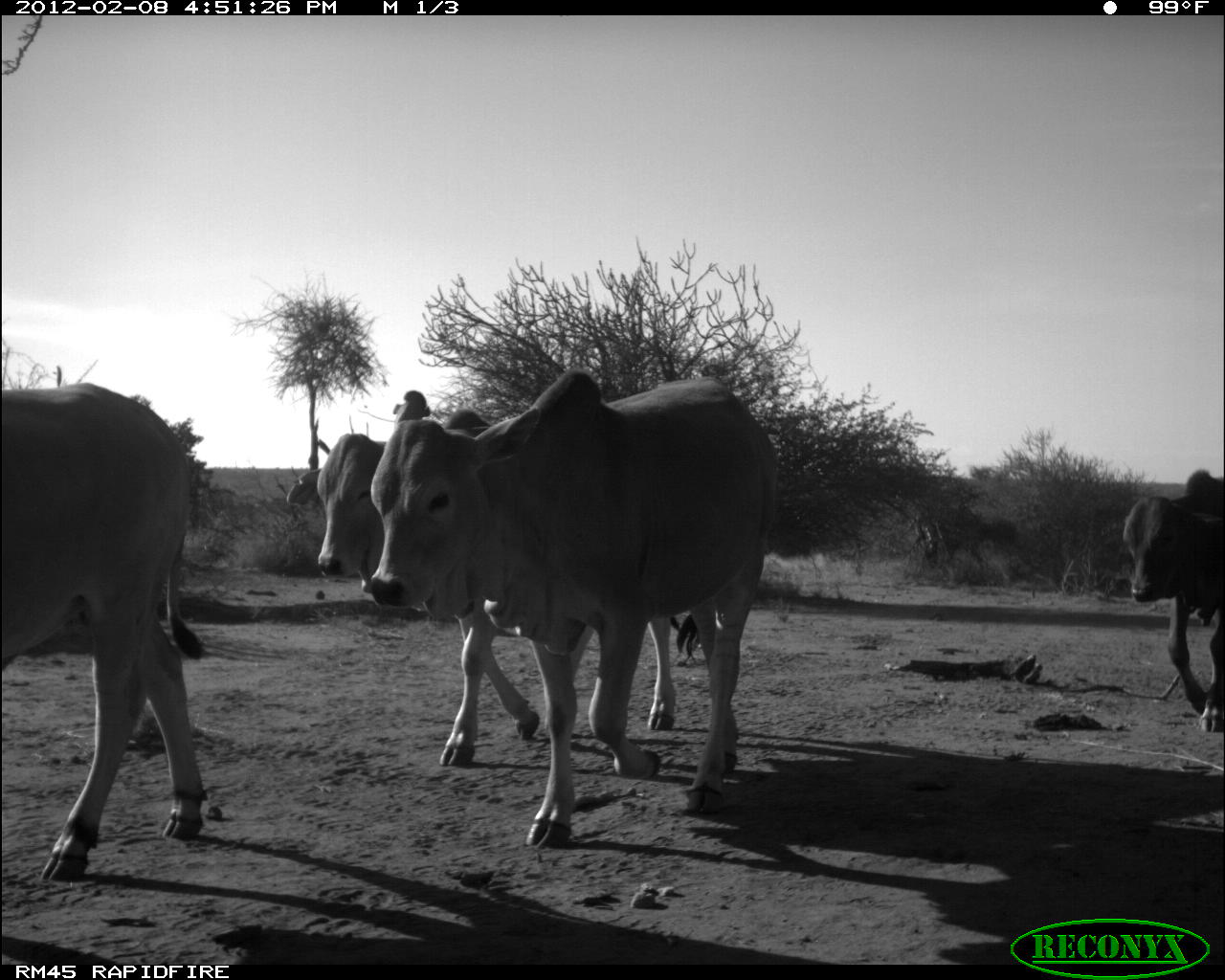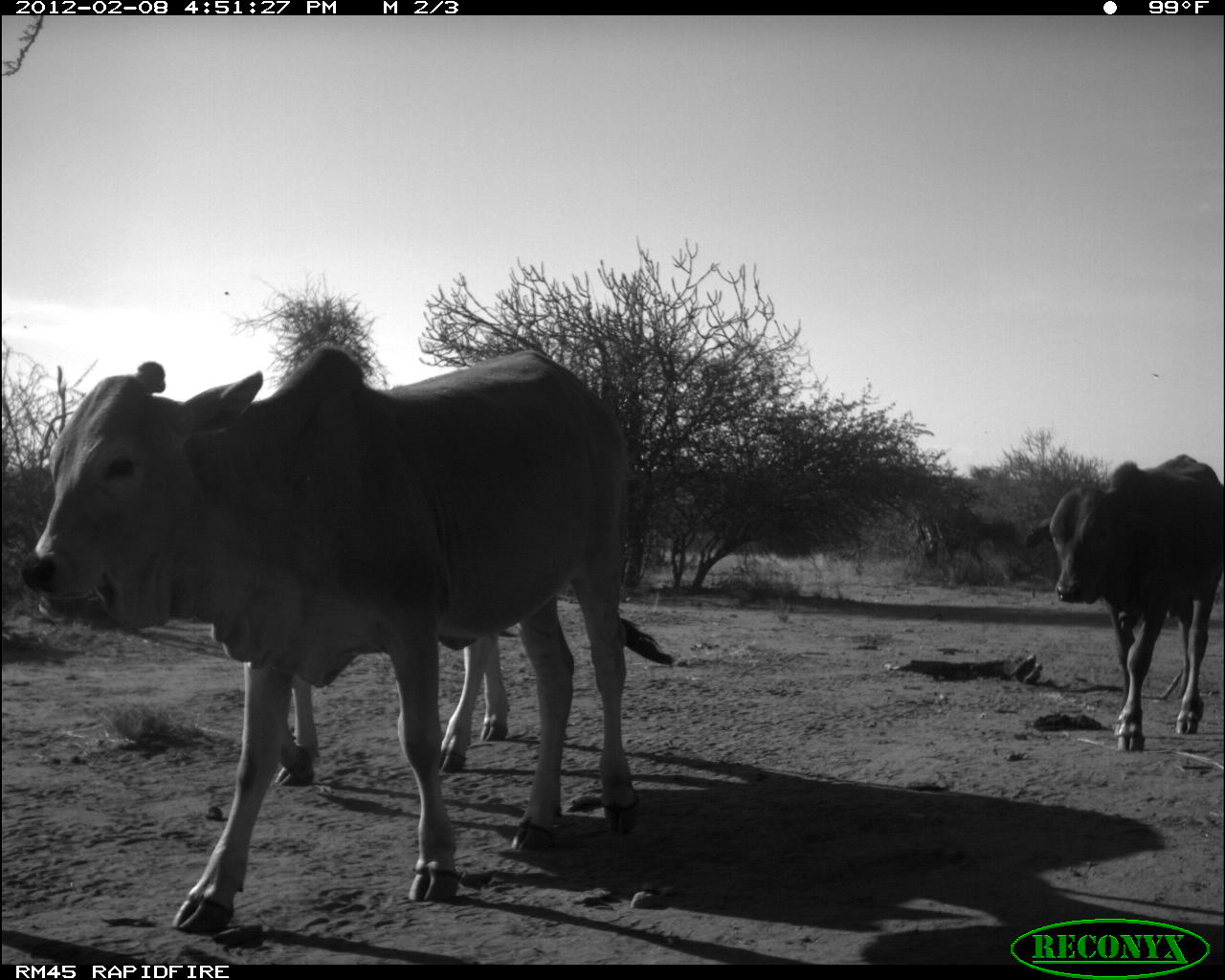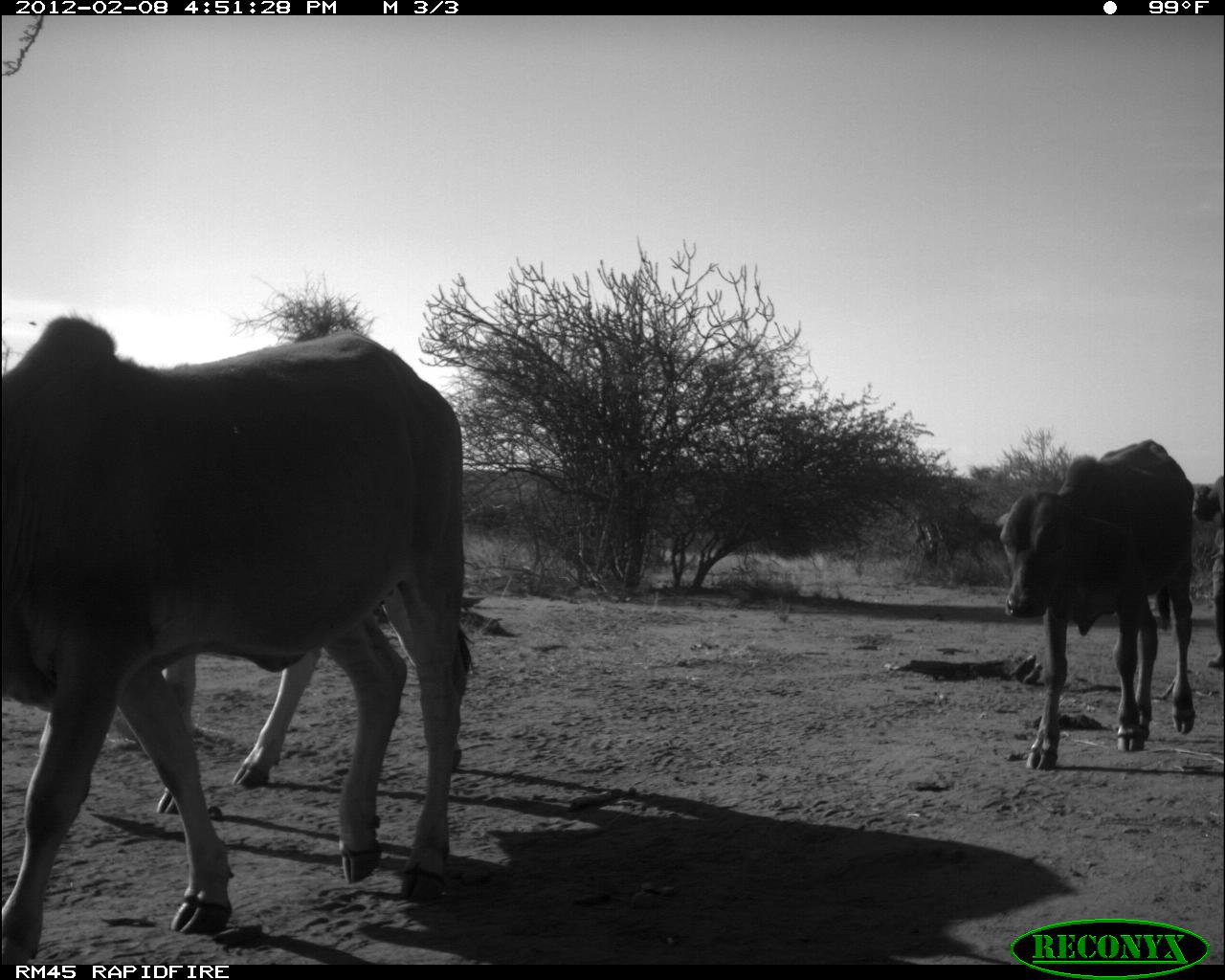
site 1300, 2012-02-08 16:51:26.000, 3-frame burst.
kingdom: Animalia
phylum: Chordata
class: Mammalia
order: Artiodactyla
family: Bovidae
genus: Bos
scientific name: Bos taurus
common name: domestic cattle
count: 4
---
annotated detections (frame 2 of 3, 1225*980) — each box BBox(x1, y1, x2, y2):
bos taurus: BBox(15, 340, 678, 936); BBox(1022, 452, 1225, 753); BBox(272, 632, 519, 788)